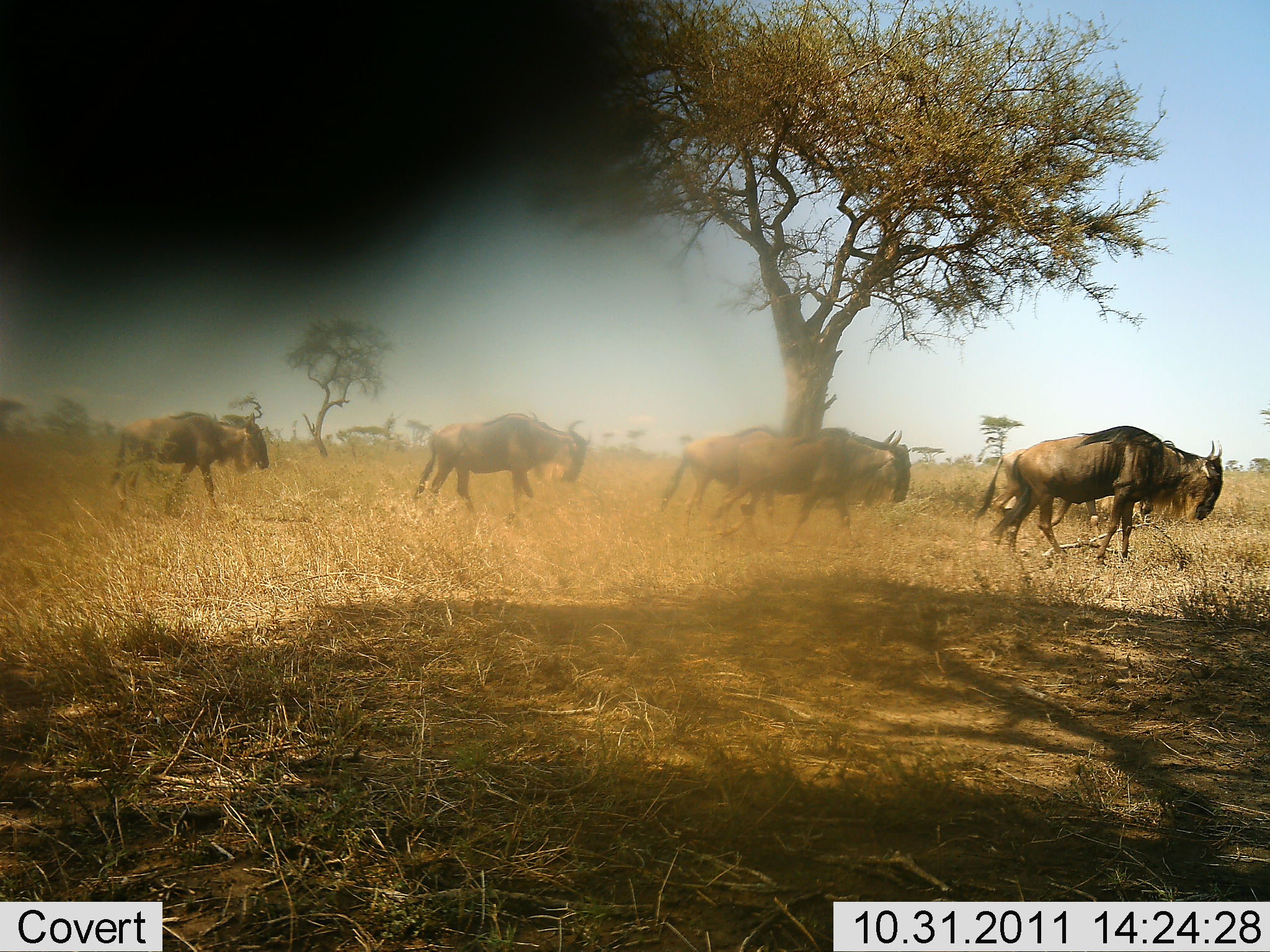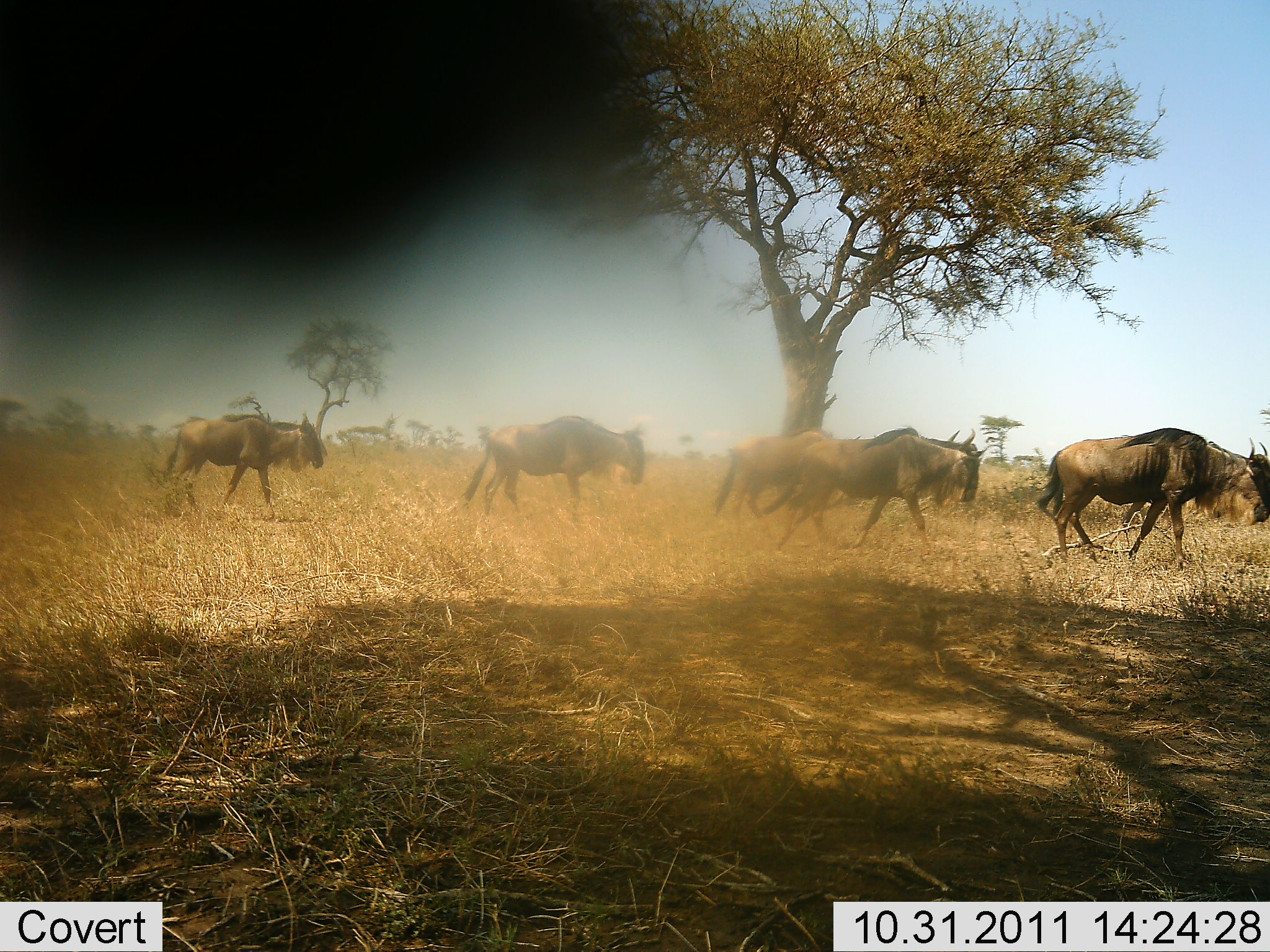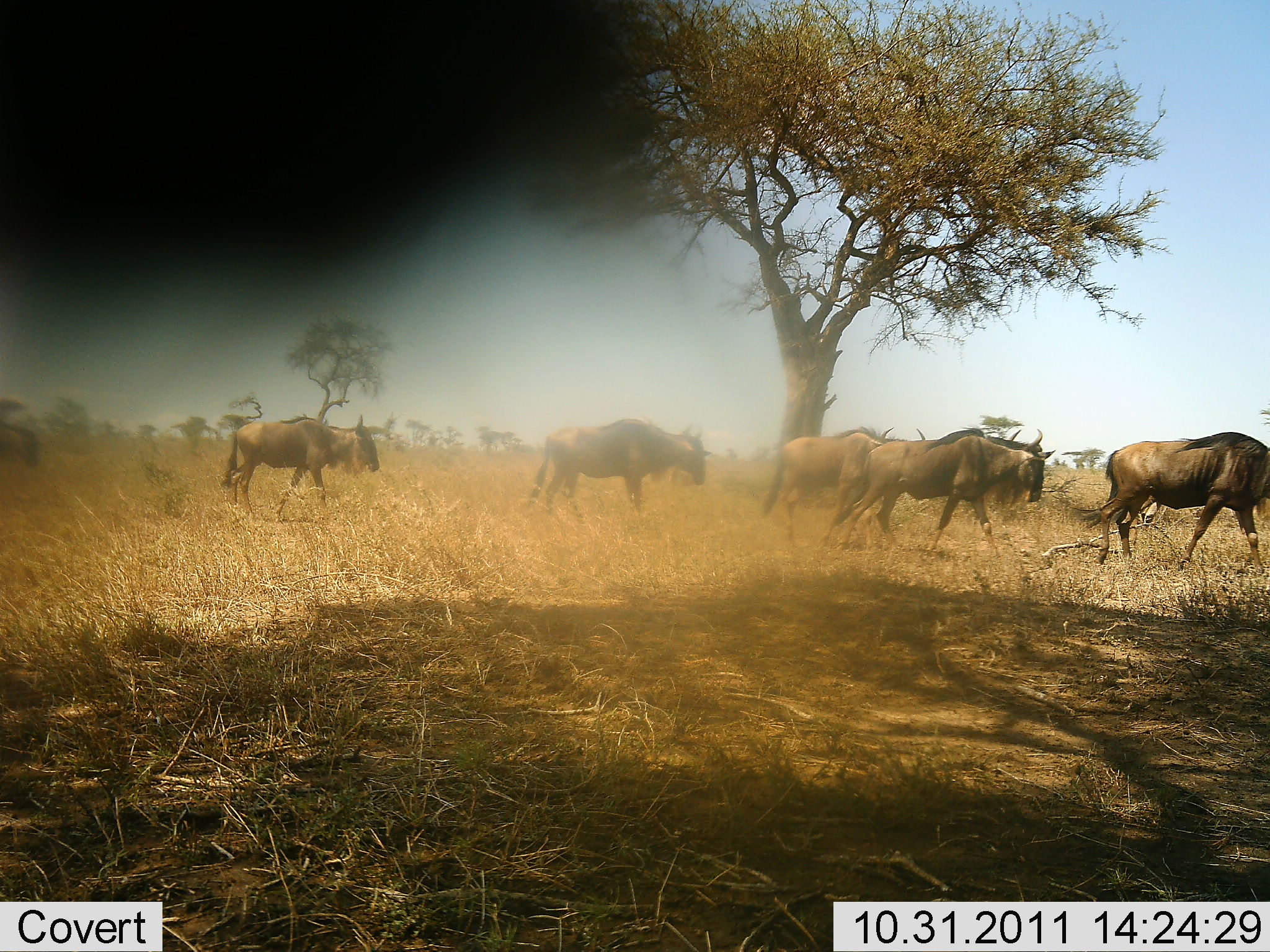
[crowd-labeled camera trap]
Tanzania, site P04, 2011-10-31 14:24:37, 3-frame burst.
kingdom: Animalia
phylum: Chordata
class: Mammalia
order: Artiodactyla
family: Bovidae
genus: Connochaetes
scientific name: Connochaetes taurinus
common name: blue wildebeest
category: wildebeest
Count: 6.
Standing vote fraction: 0%.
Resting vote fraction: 0%.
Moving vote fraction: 100%.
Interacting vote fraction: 0%.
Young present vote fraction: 0%.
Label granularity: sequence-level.